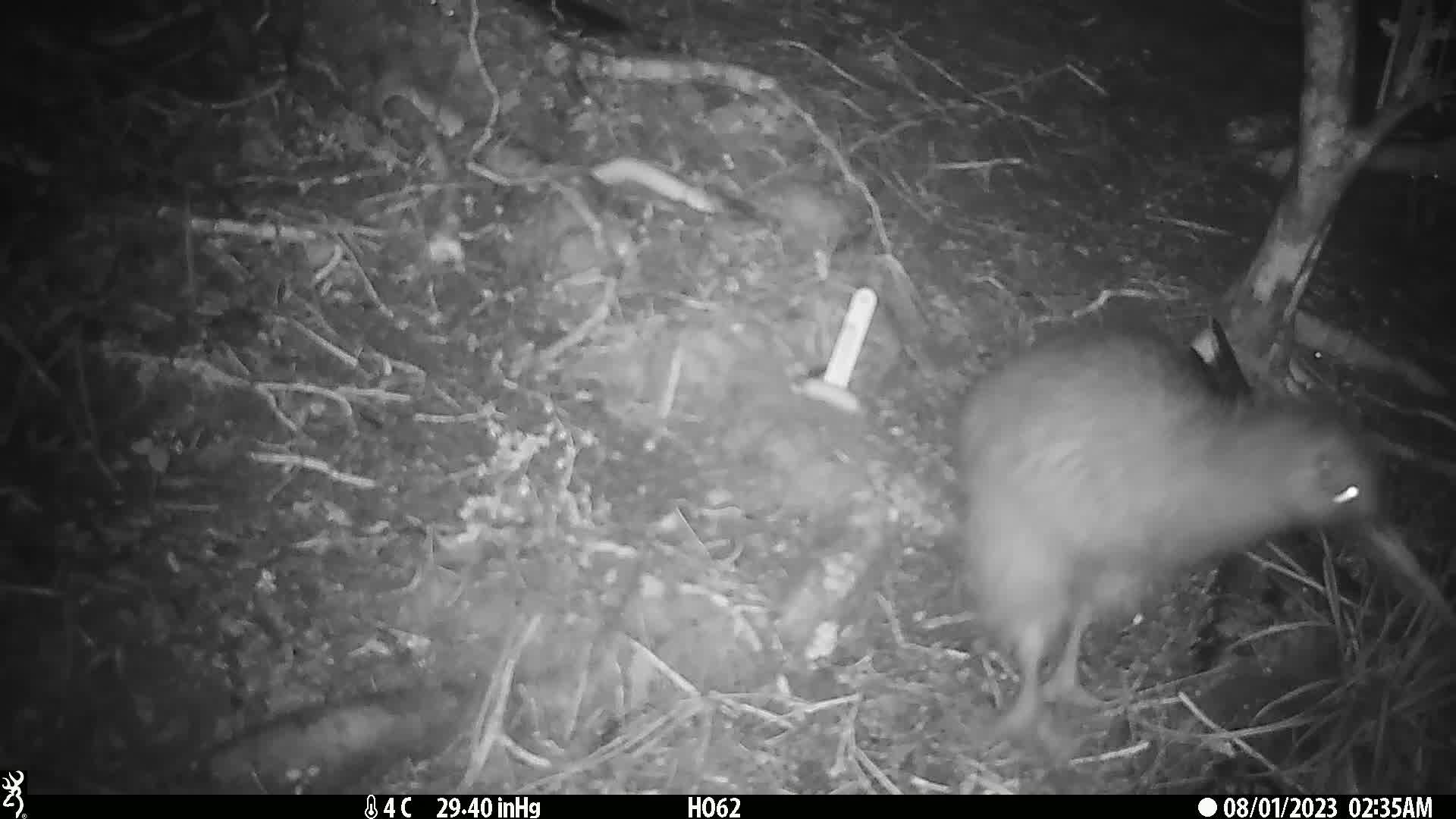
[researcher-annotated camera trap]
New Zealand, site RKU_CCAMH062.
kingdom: Animalia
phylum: Chordata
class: Aves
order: Apterygiformes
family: Apterygidae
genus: Apteryx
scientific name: Apteryx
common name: kiwi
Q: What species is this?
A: Kiwi (Apteryx).